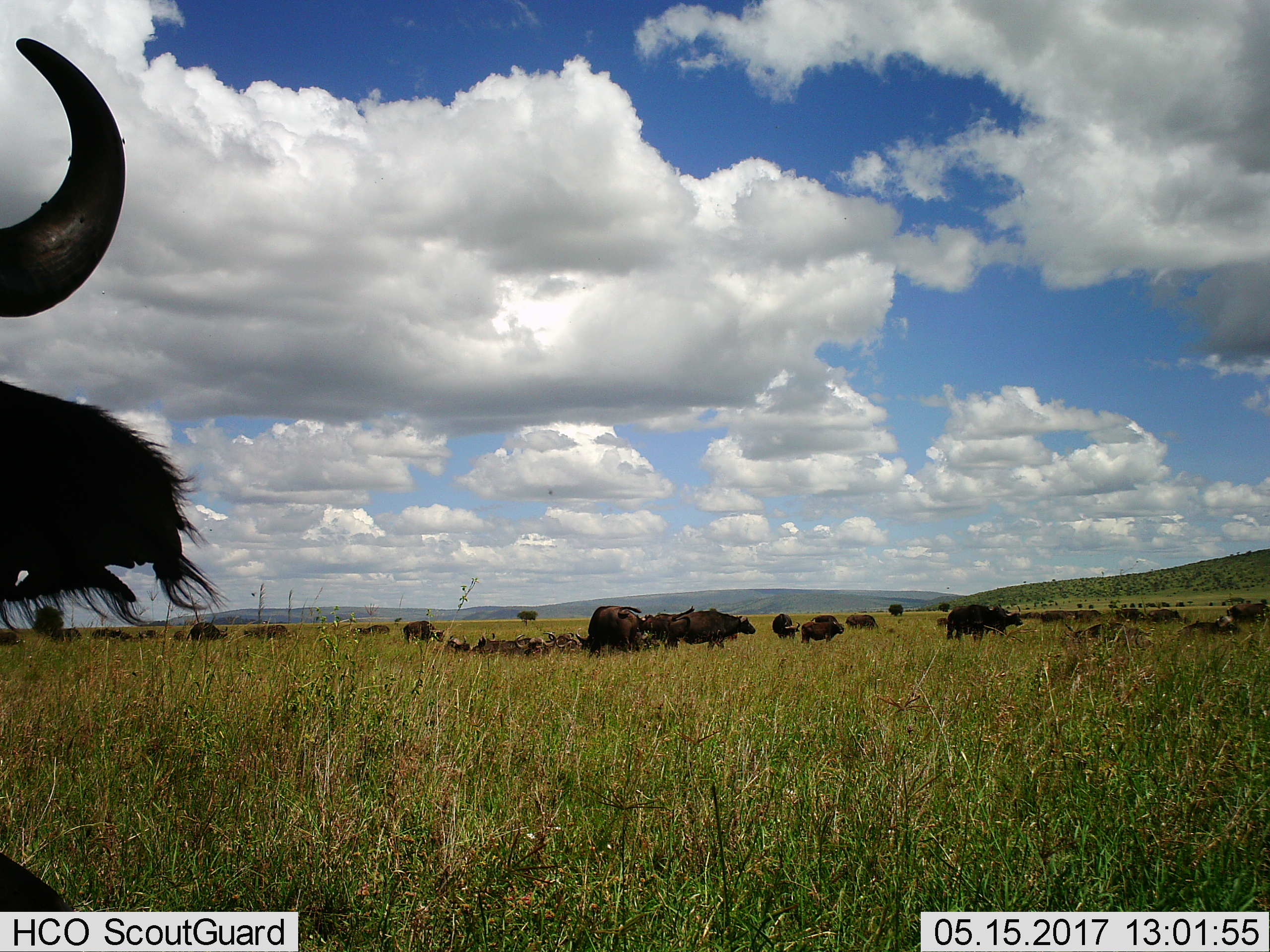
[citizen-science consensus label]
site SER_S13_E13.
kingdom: Animalia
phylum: Chordata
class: Mammalia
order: Artiodactyla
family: Bovidae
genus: Syncerus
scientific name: Syncerus caffer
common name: african buffalo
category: buffalo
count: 11-50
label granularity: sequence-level